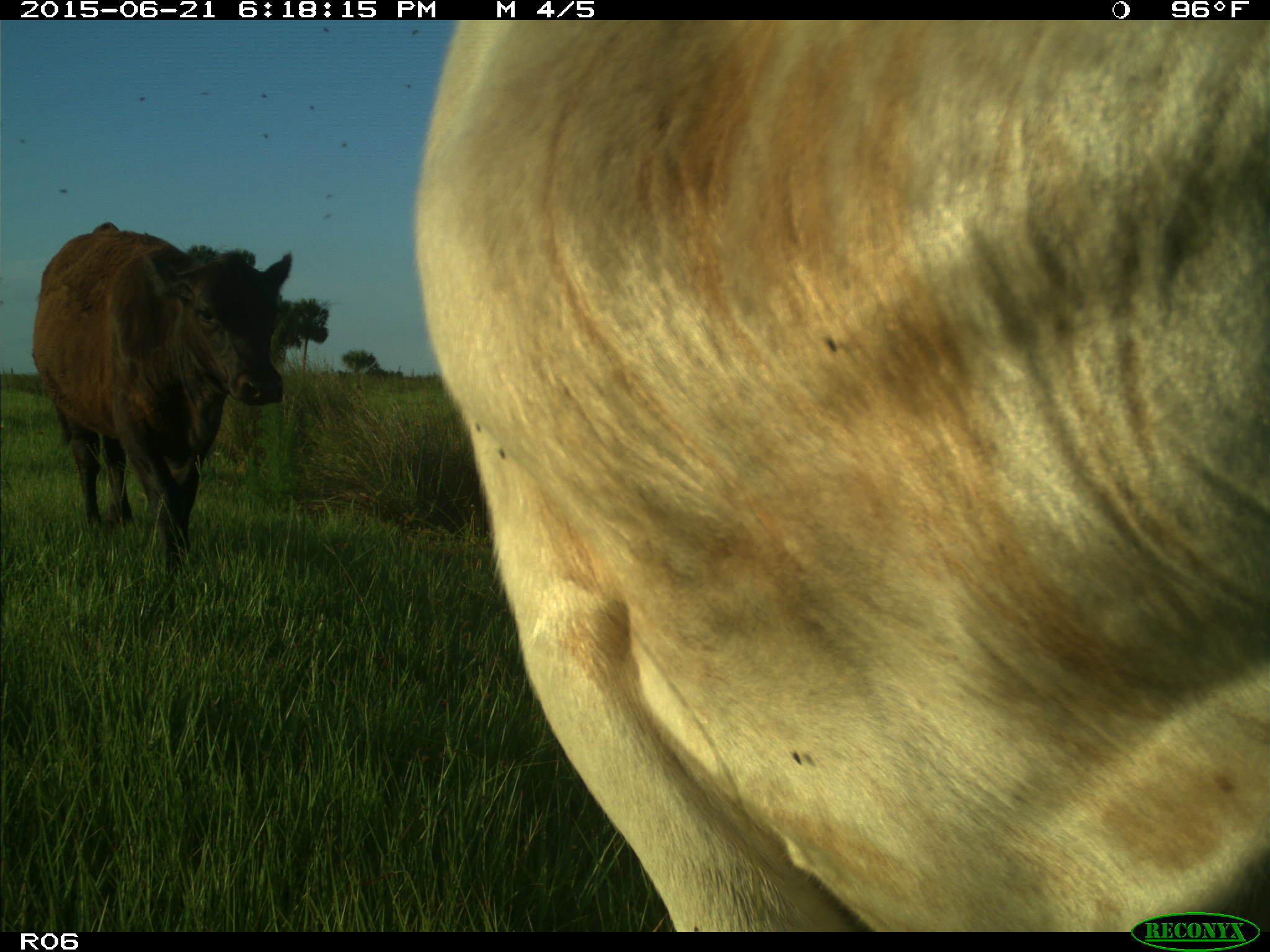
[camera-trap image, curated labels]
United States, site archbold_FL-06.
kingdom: Animalia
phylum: Chordata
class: Mammalia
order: Artiodactyla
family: Bovidae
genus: Bos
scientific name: Bos taurus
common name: domestic cow